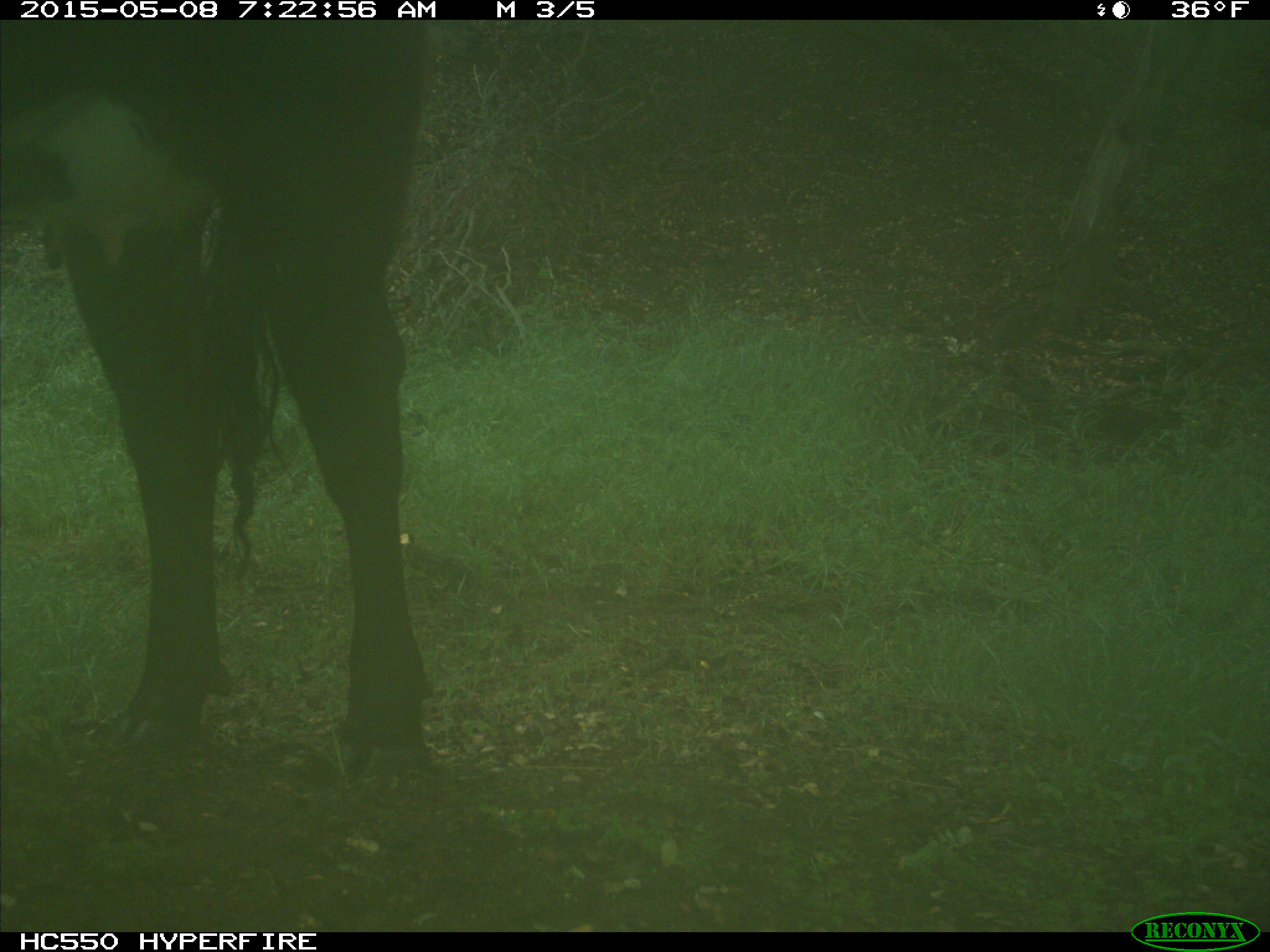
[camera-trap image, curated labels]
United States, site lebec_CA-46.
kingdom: Animalia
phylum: Chordata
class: Mammalia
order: Artiodactyla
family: Bovidae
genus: Bos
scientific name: Bos taurus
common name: domestic cow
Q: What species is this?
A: Bos taurus (domestic cow).